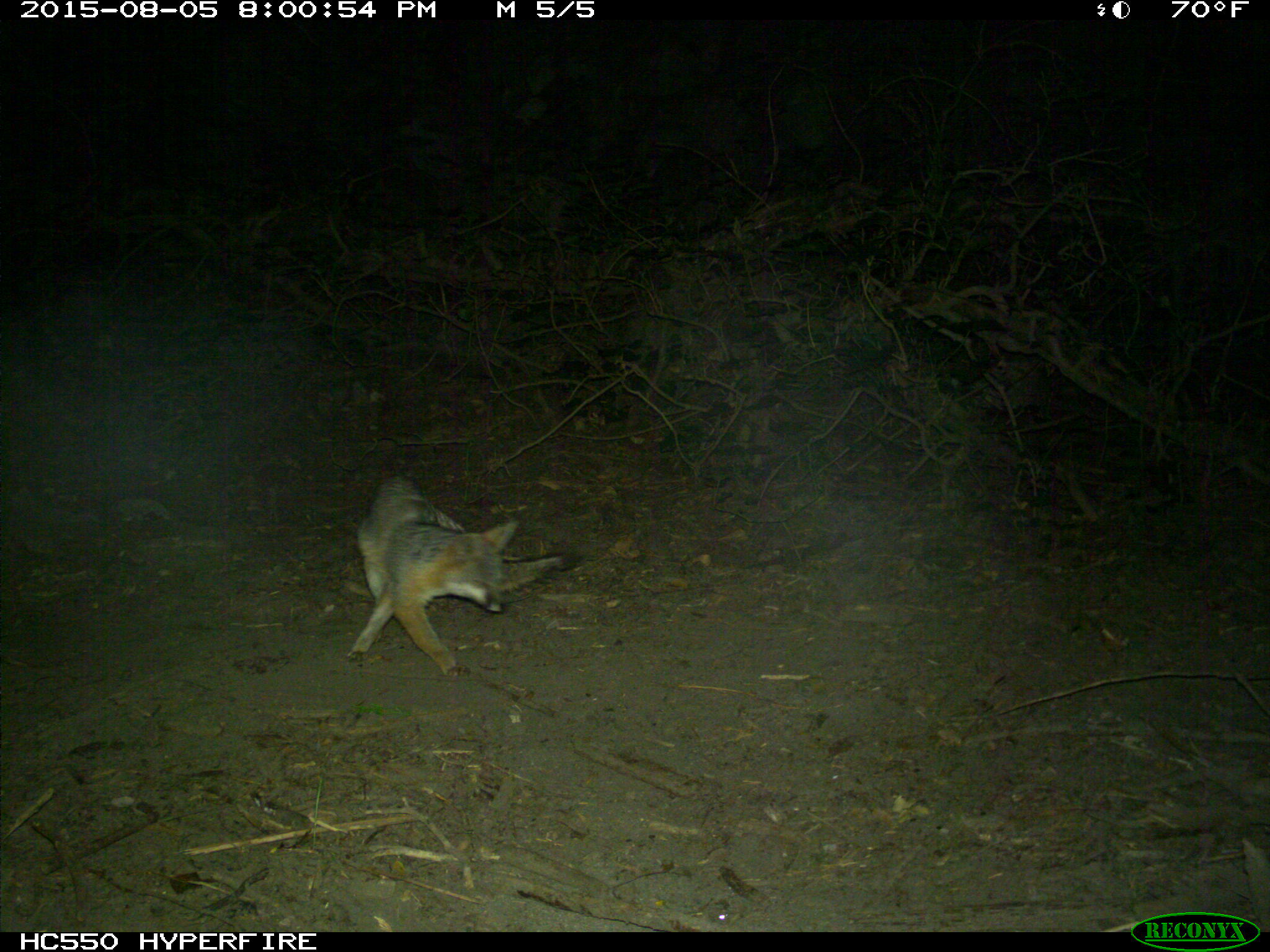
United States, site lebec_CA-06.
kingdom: Animalia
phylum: Chordata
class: Mammalia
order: Carnivora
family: Canidae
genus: Urocyon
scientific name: Urocyon cinereoargenteus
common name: gray fox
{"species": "Urocyon cinereoargenteus (gray fox)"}